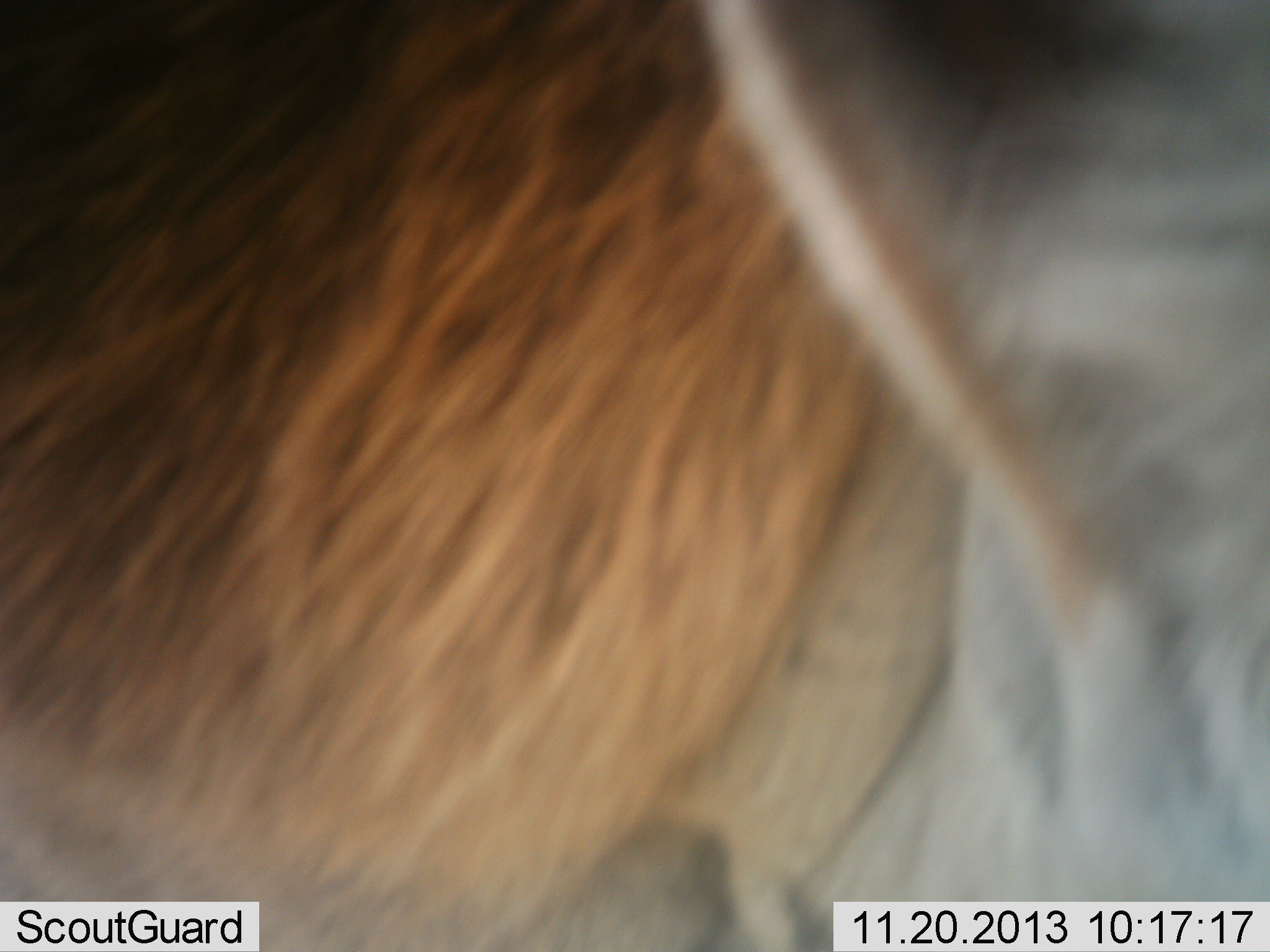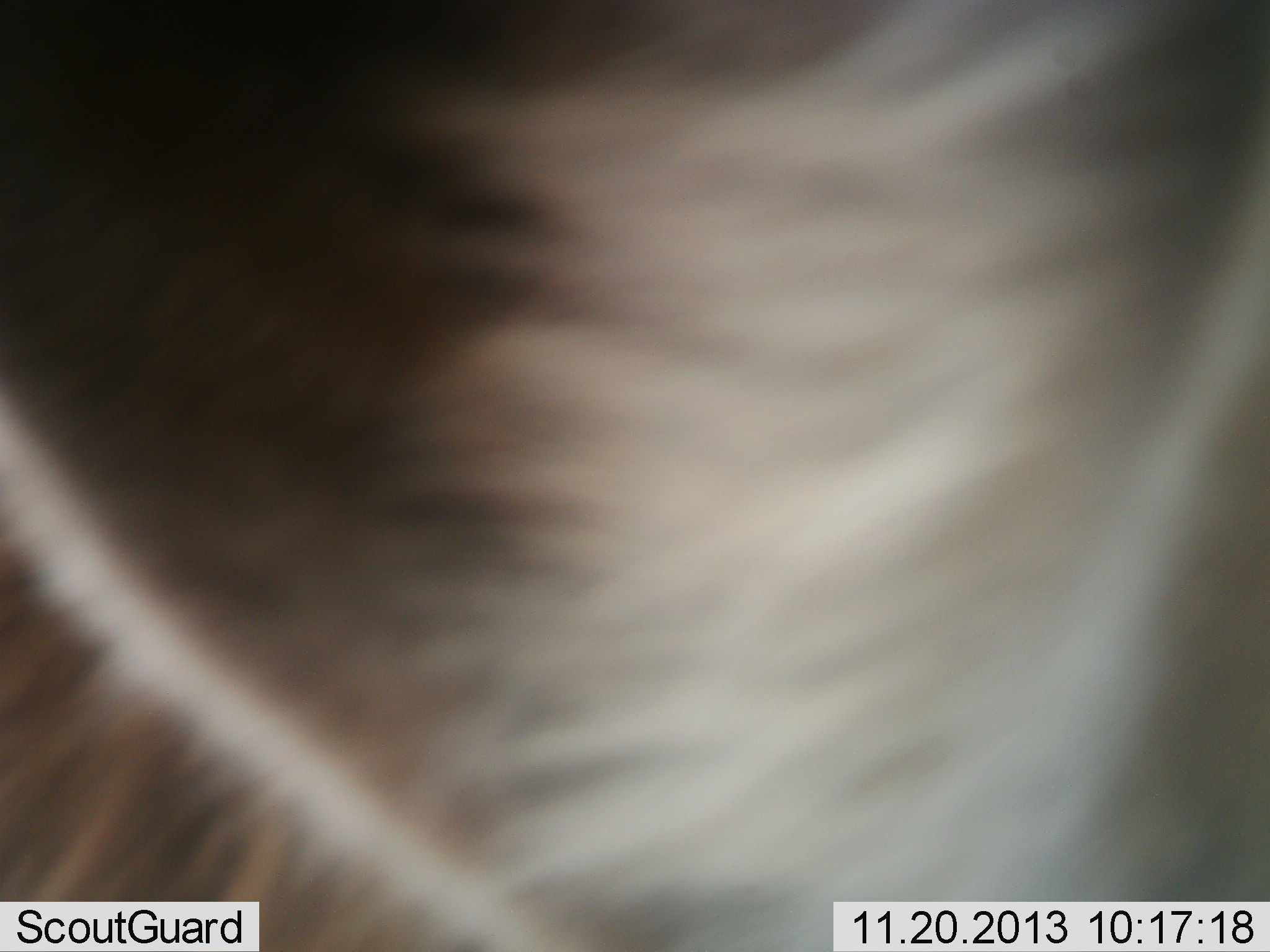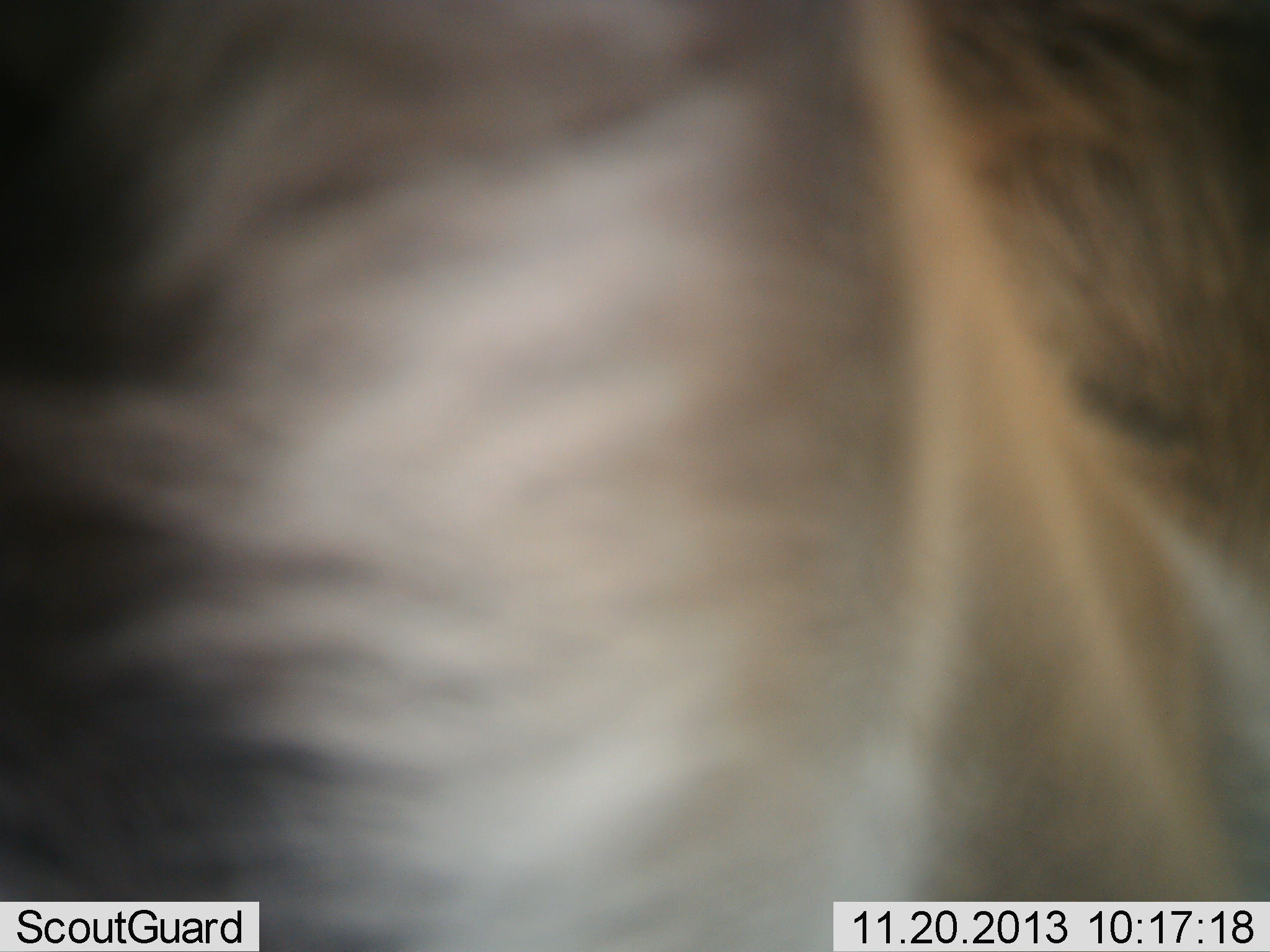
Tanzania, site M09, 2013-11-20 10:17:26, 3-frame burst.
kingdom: Animalia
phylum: Chordata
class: Mammalia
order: Artiodactyla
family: Bovidae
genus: Connochaetes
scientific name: Connochaetes taurinus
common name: blue wildebeest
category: wildebeest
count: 1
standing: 75%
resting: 0%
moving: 25%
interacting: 0%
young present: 0%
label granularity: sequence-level